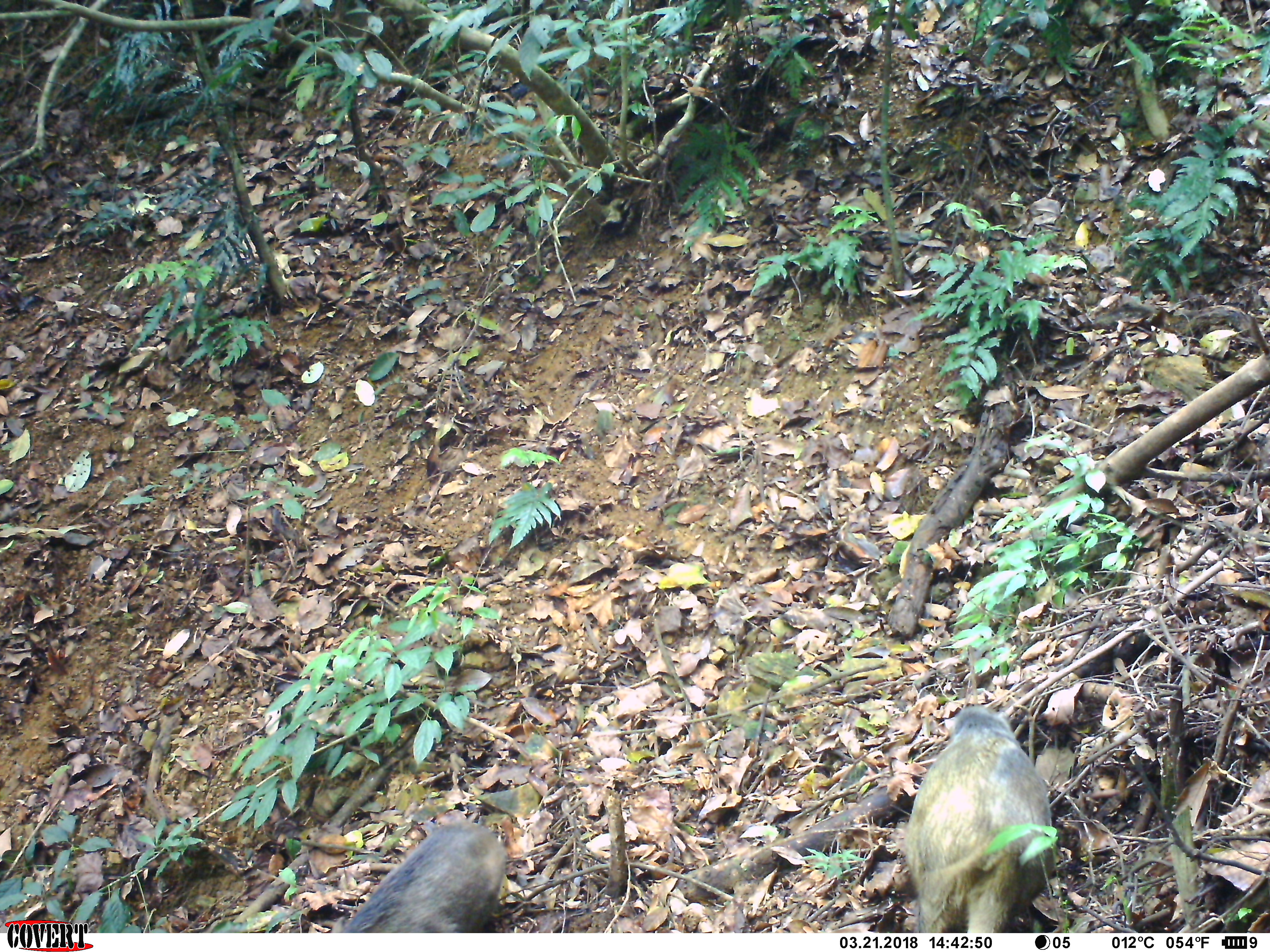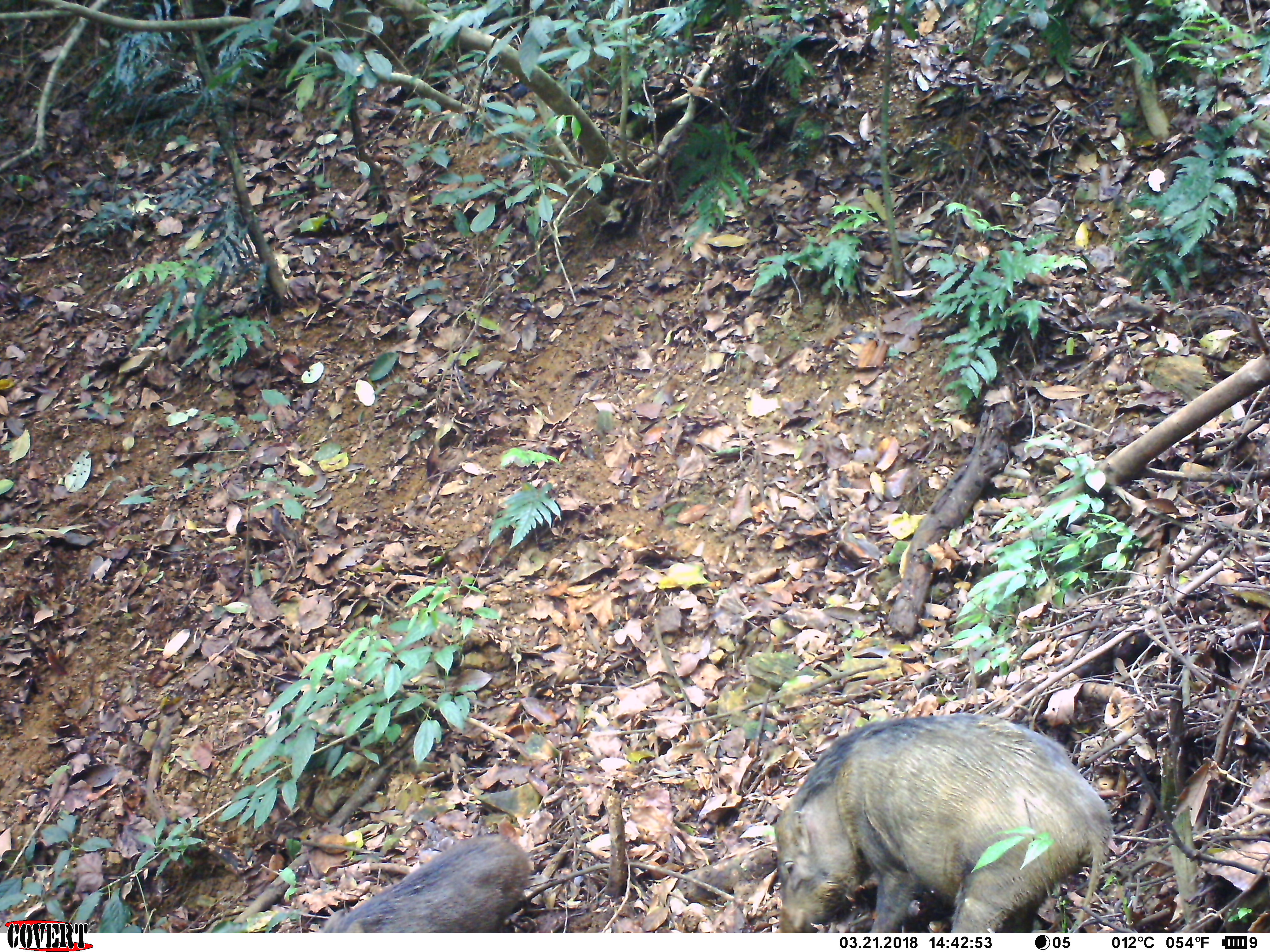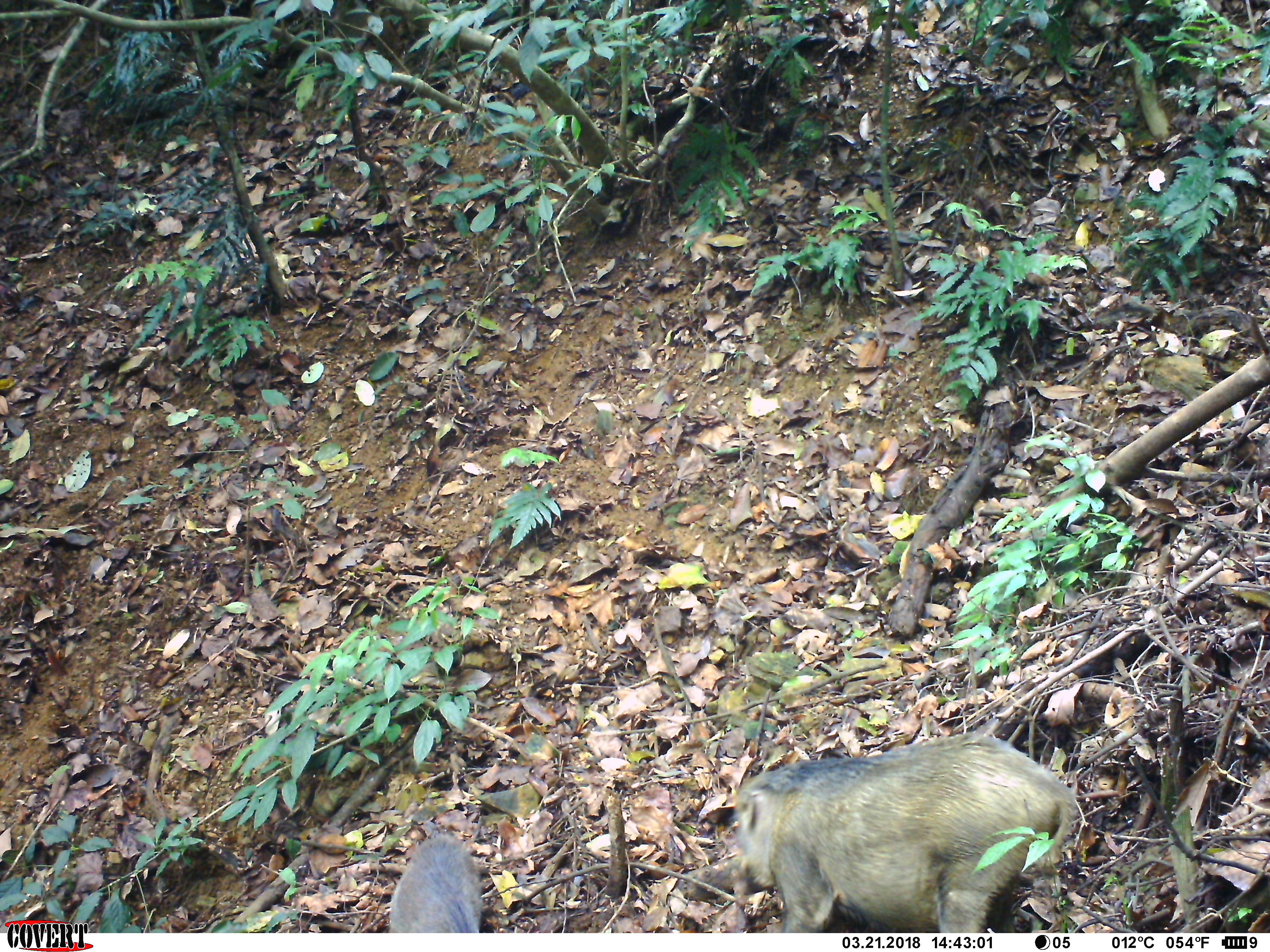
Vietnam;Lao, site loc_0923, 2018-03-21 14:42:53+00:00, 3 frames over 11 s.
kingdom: Animalia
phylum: Chordata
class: Mammalia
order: Artiodactyla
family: Suidae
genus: Sus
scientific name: Sus scrofa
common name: eurasian wild pig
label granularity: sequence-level